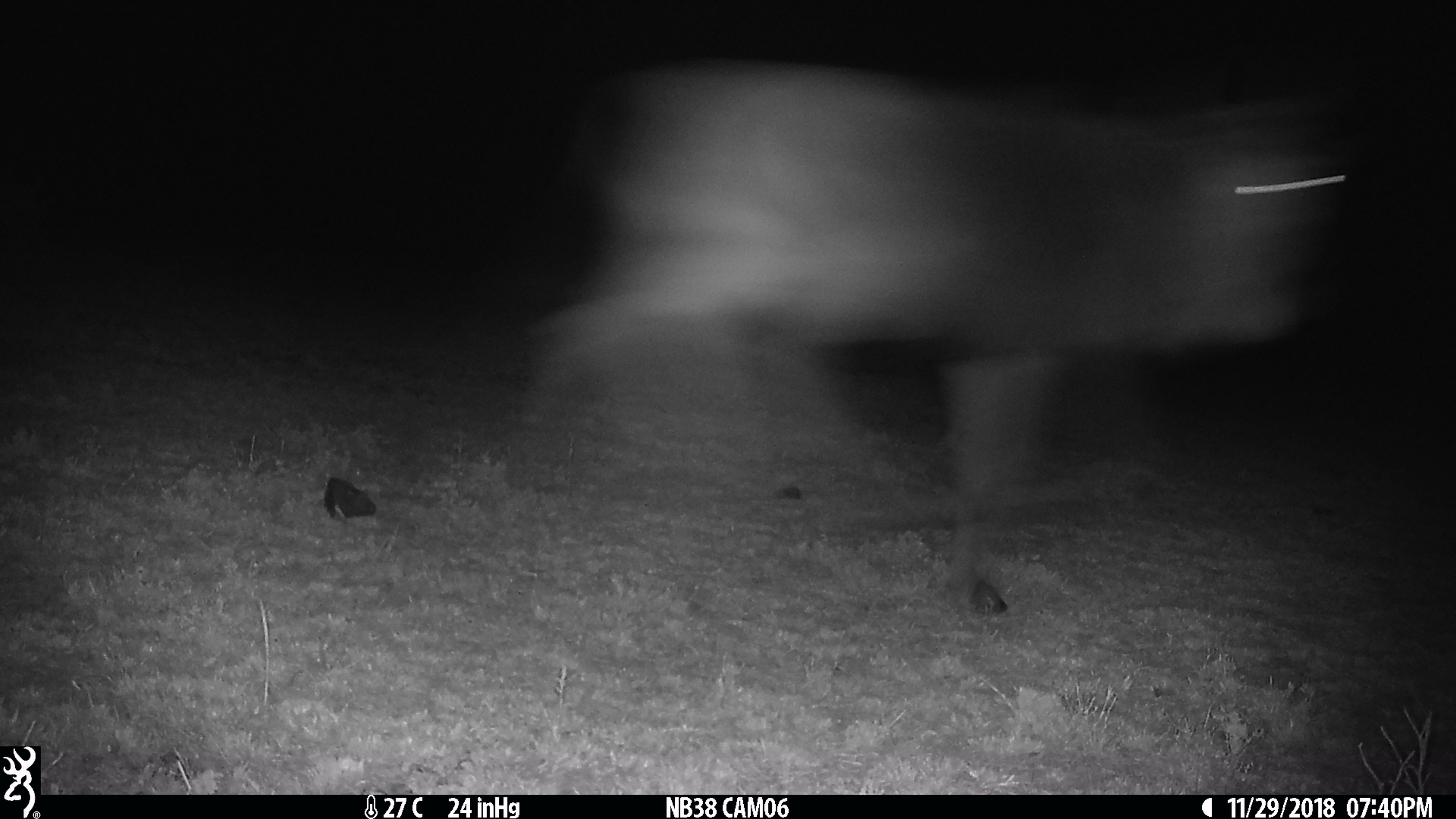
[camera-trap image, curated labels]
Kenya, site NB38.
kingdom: Animalia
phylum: Chordata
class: Mammalia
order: Artiodactyla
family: Bovidae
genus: Connochaetes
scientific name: Connochaetes taurinus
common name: blue wildebeest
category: wildebeest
Wildebeest (blue wildebeest) (Connochaetes taurinus).